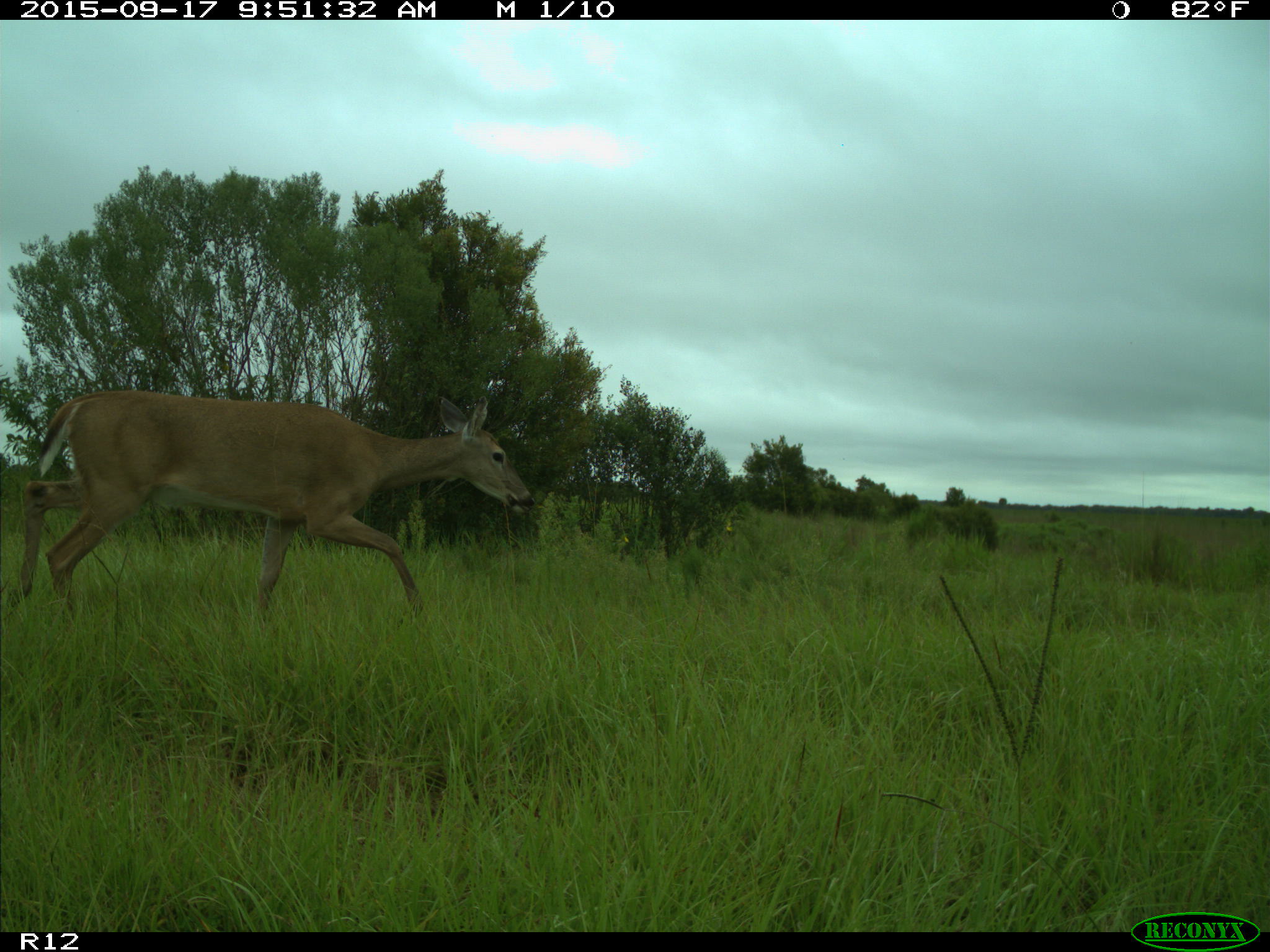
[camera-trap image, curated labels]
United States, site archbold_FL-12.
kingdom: Animalia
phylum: Chordata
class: Mammalia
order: Artiodactyla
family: Cervidae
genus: Odocoileus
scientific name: Odocoileus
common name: deer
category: unidentified deer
Unidentified deer (deer) (Odocoileus).